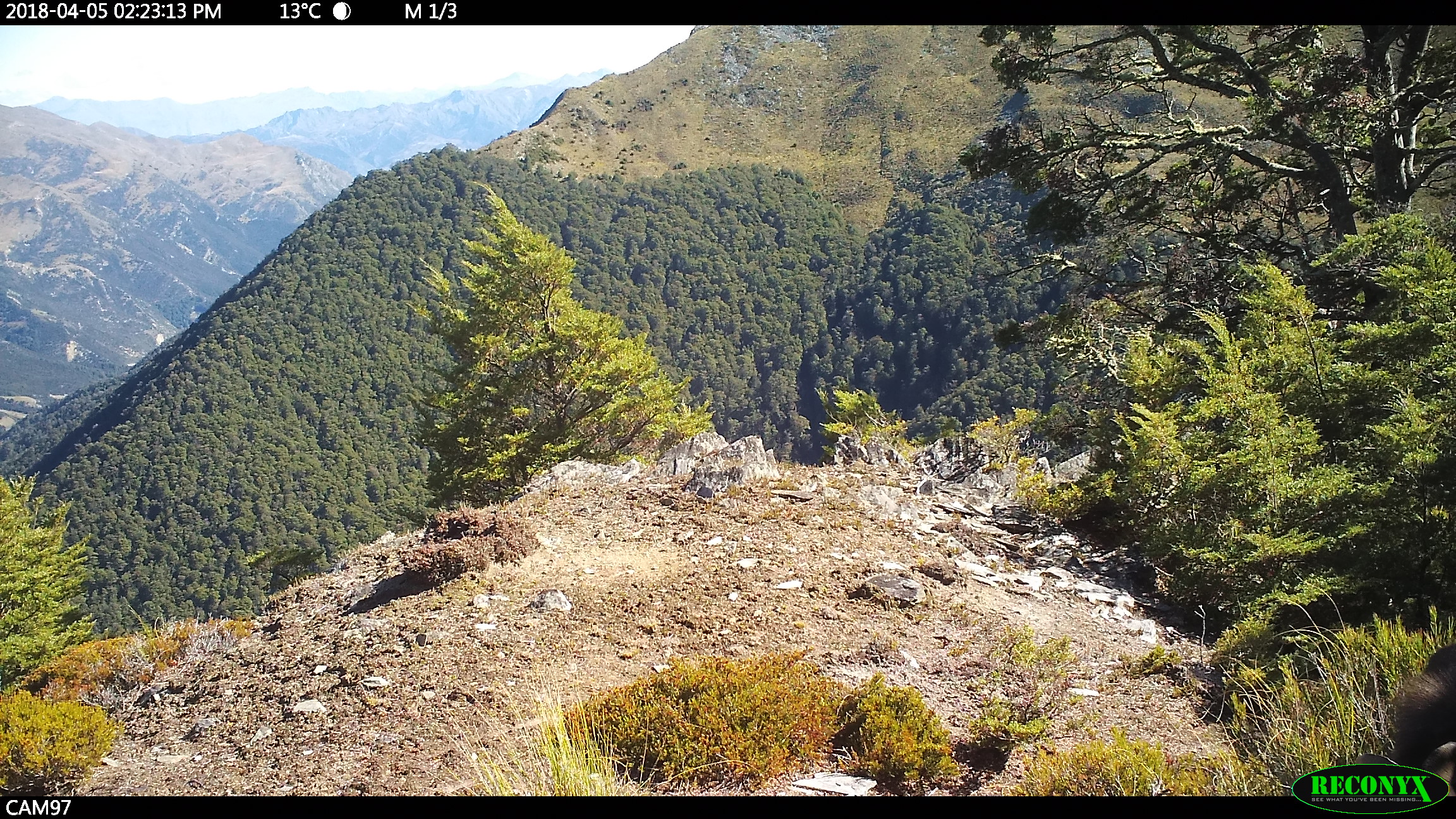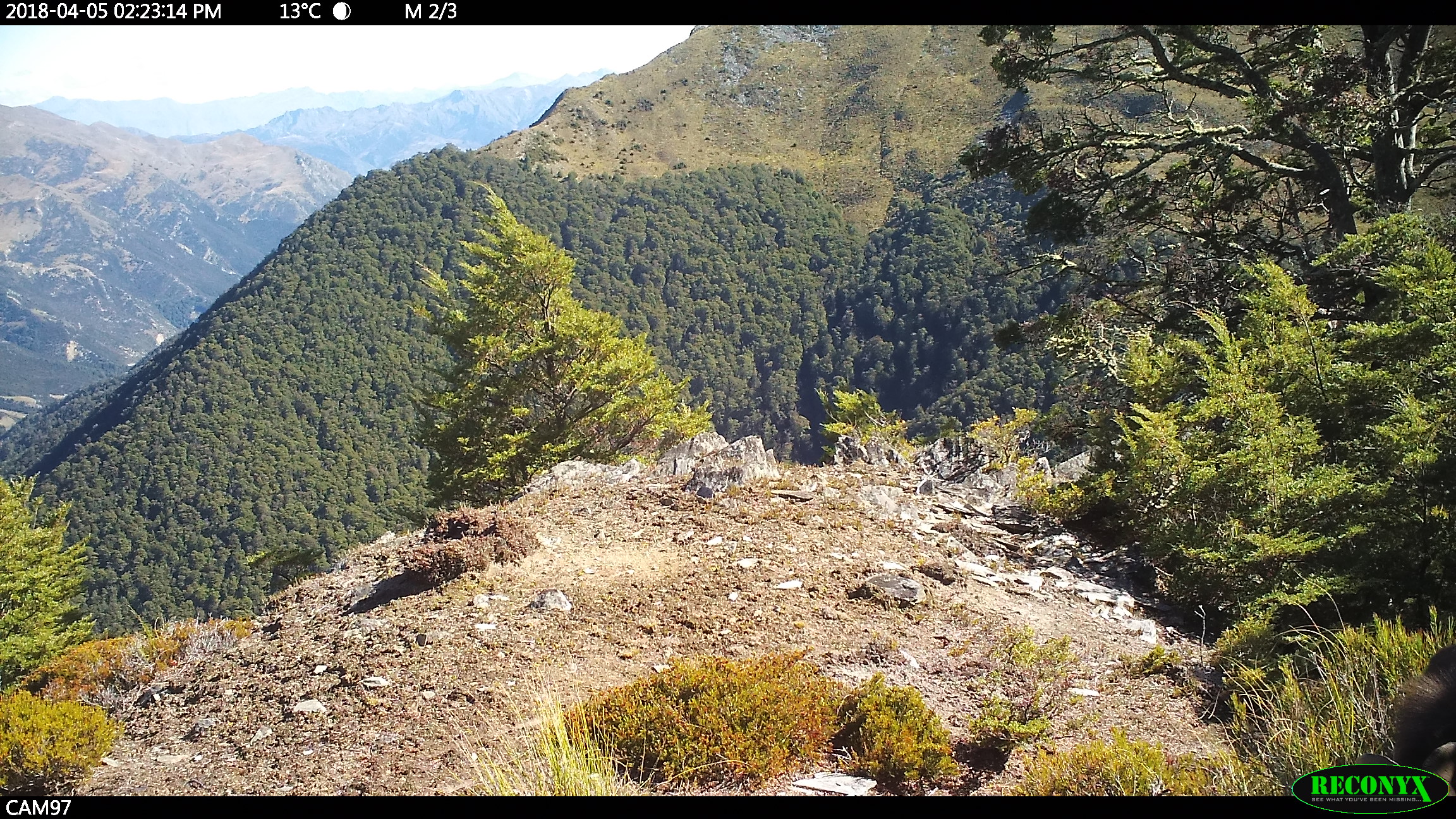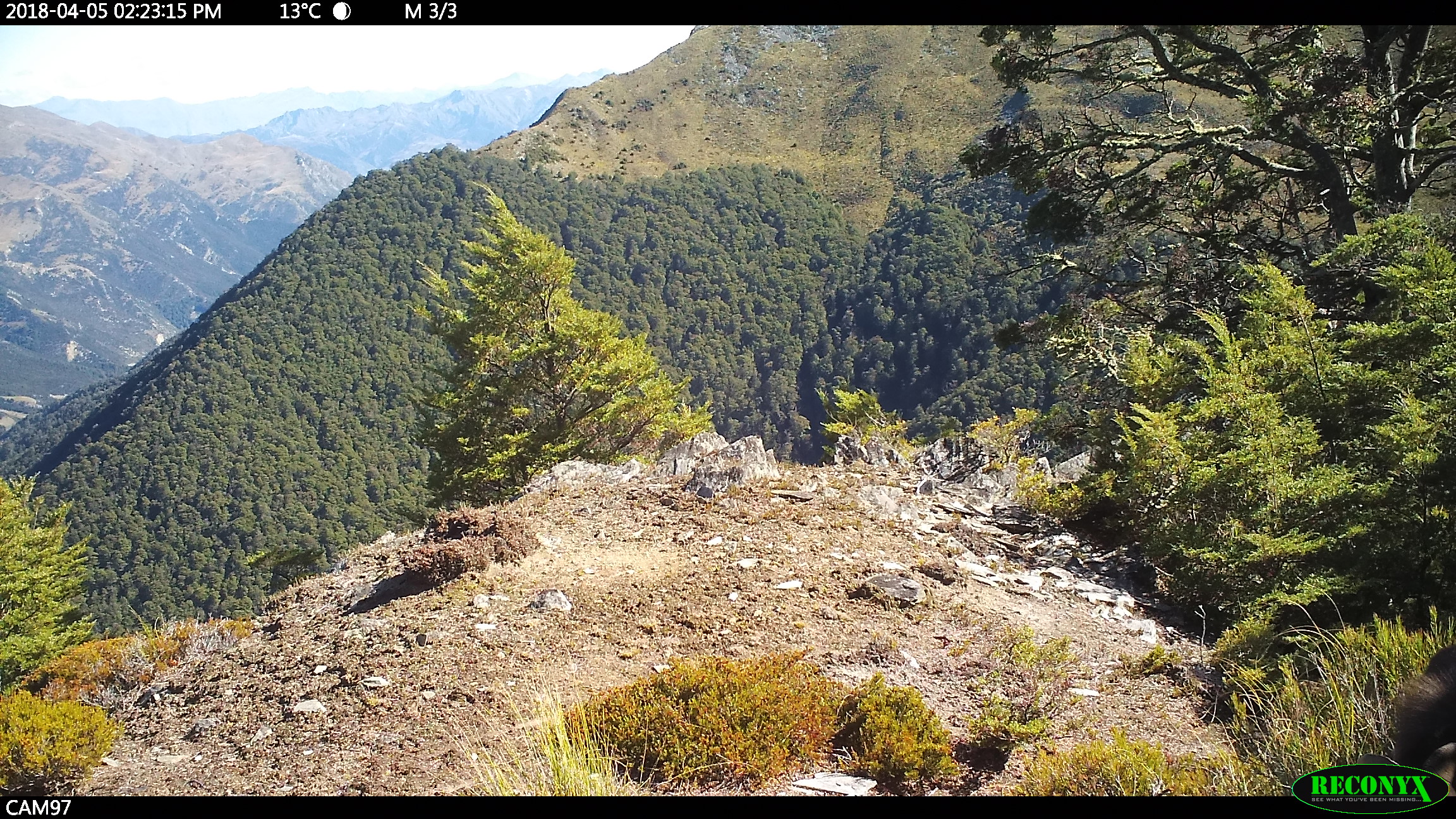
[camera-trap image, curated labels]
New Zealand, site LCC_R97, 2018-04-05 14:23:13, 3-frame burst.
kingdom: Animalia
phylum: Chordata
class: Mammalia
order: Artiodactyla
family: Bovidae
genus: Nilgiritragus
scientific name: Nilgiritragus hylocrius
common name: tahr